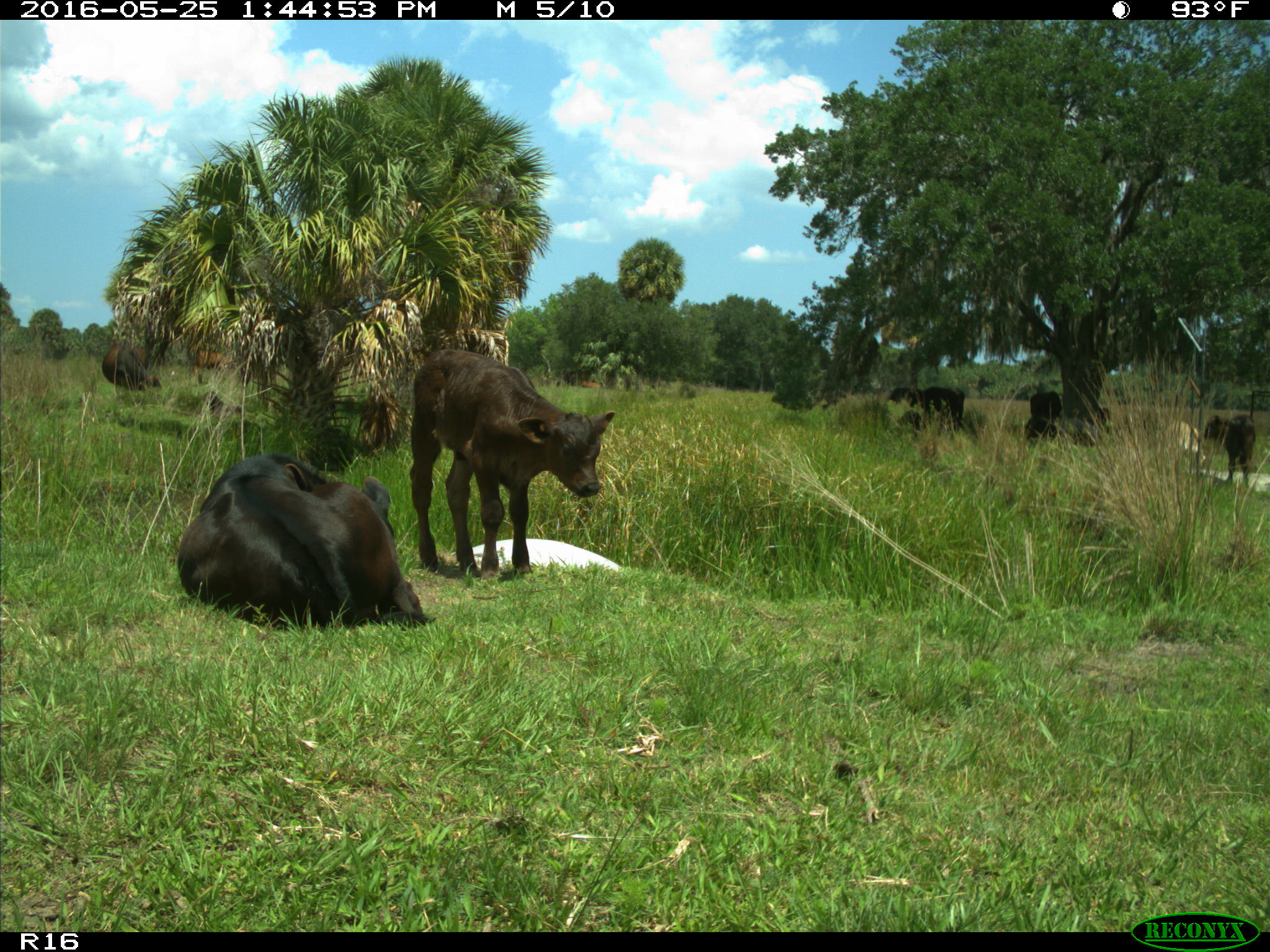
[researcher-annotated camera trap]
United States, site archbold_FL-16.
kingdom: Animalia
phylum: Chordata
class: Mammalia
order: Artiodactyla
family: Bovidae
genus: Bos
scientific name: Bos taurus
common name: domestic cow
Bos taurus (domestic cow).